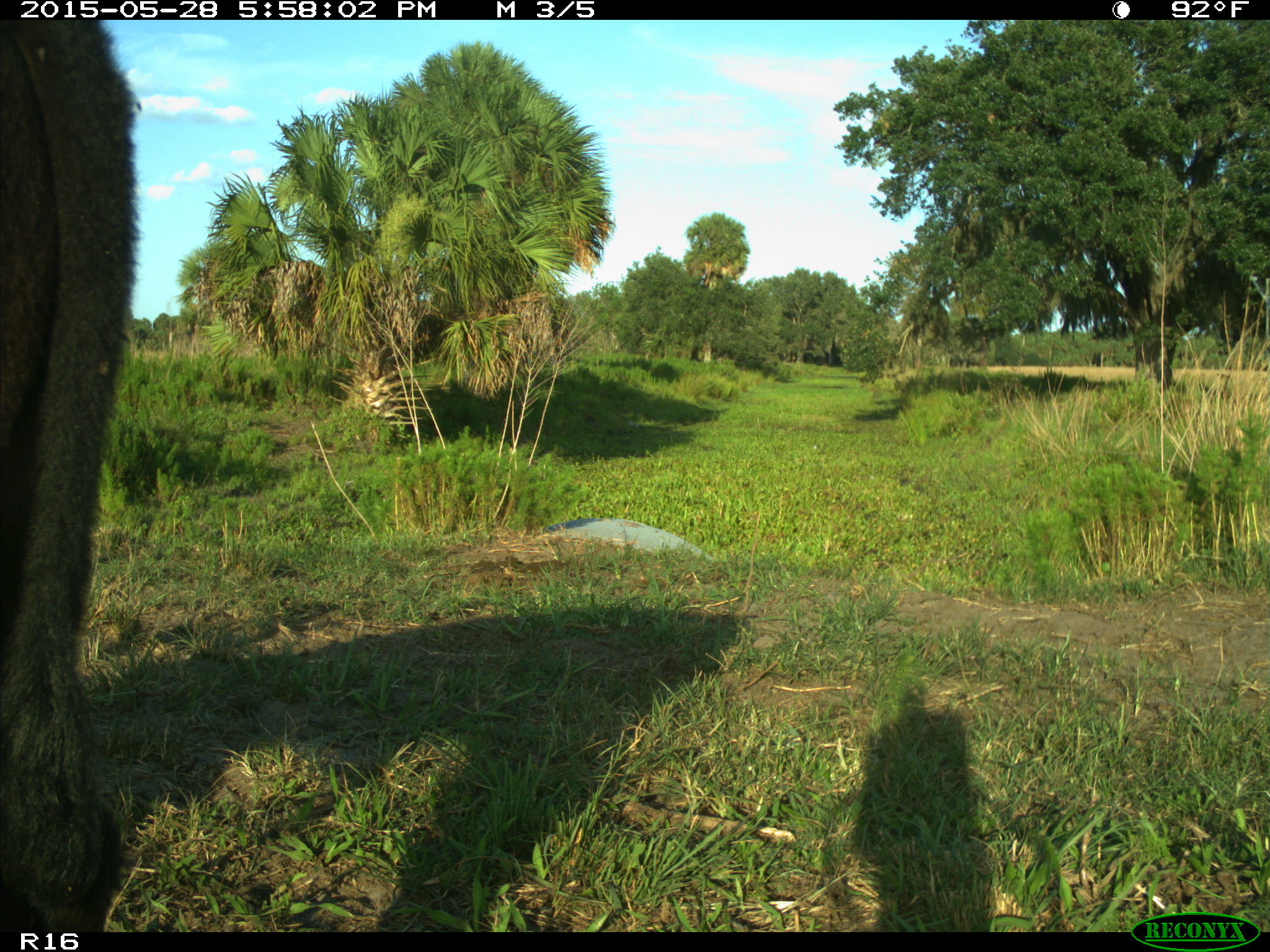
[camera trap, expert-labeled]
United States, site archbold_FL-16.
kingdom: Animalia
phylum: Chordata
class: Mammalia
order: Artiodactyla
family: Bovidae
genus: Bos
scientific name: Bos taurus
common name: domestic cow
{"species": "Bos taurus (domestic cow)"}